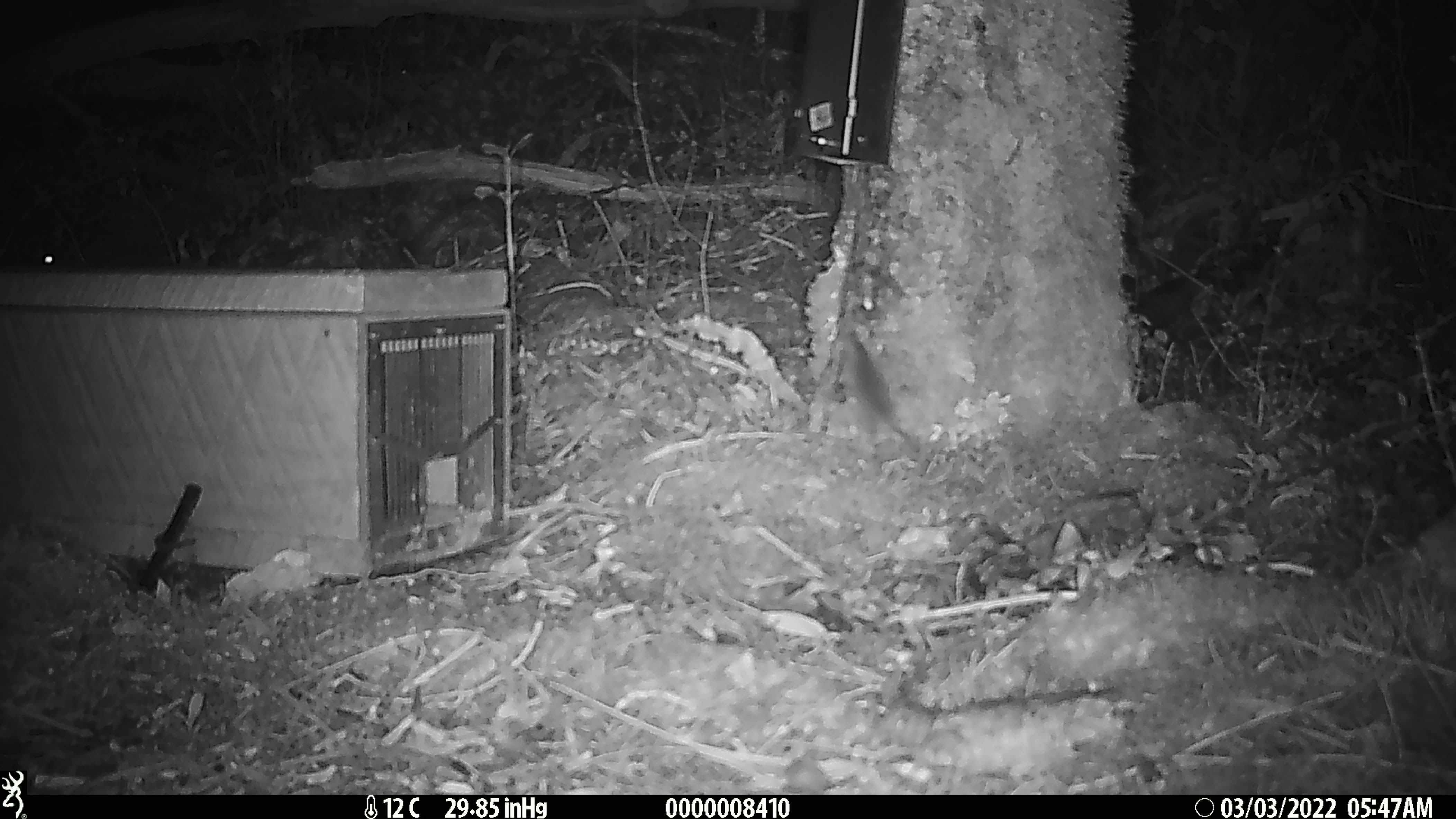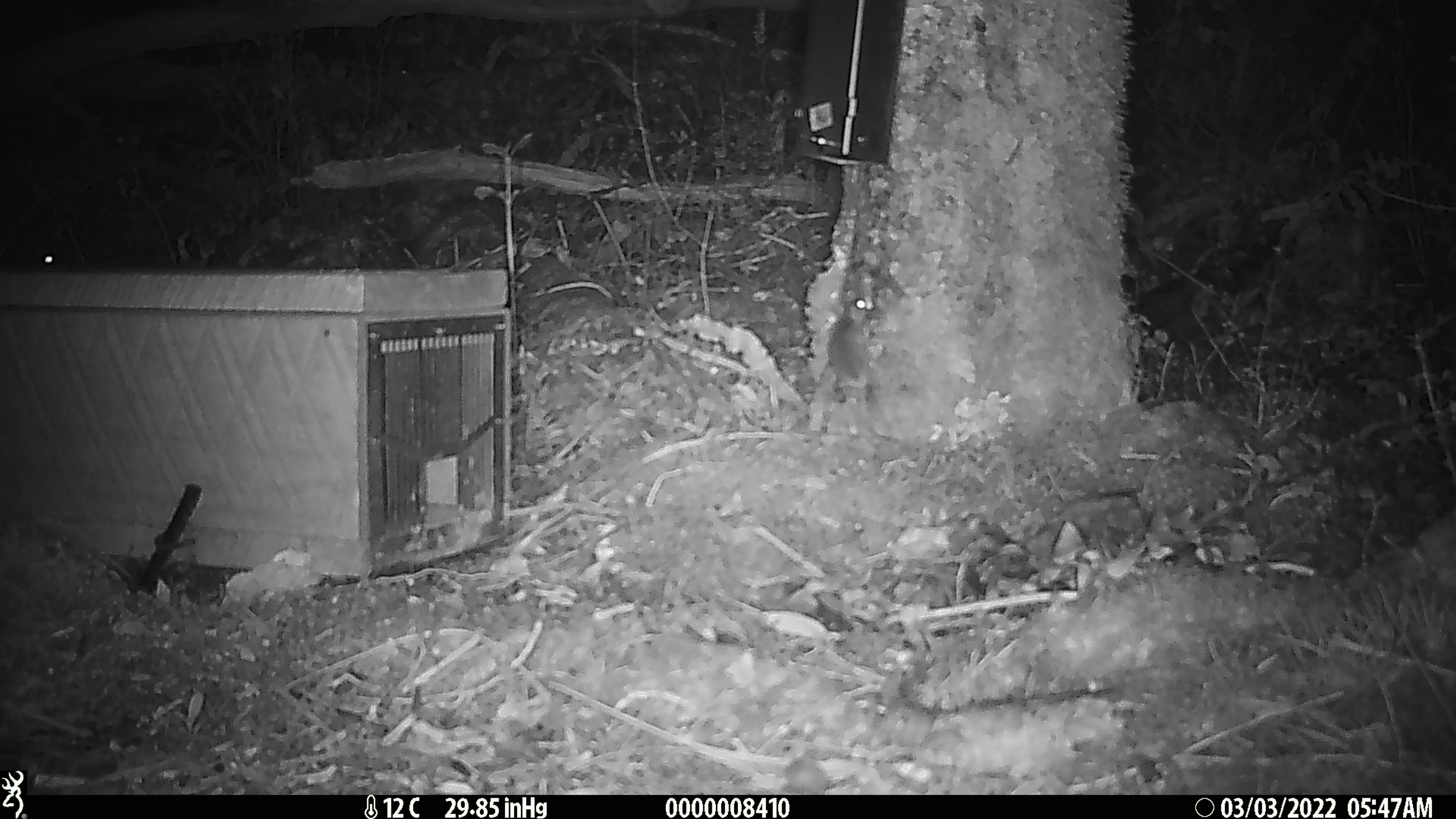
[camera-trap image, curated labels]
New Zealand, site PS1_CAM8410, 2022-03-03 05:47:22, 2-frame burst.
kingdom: Animalia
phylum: Chordata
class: Mammalia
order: Rodentia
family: Muridae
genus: Mus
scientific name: Mus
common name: mouse